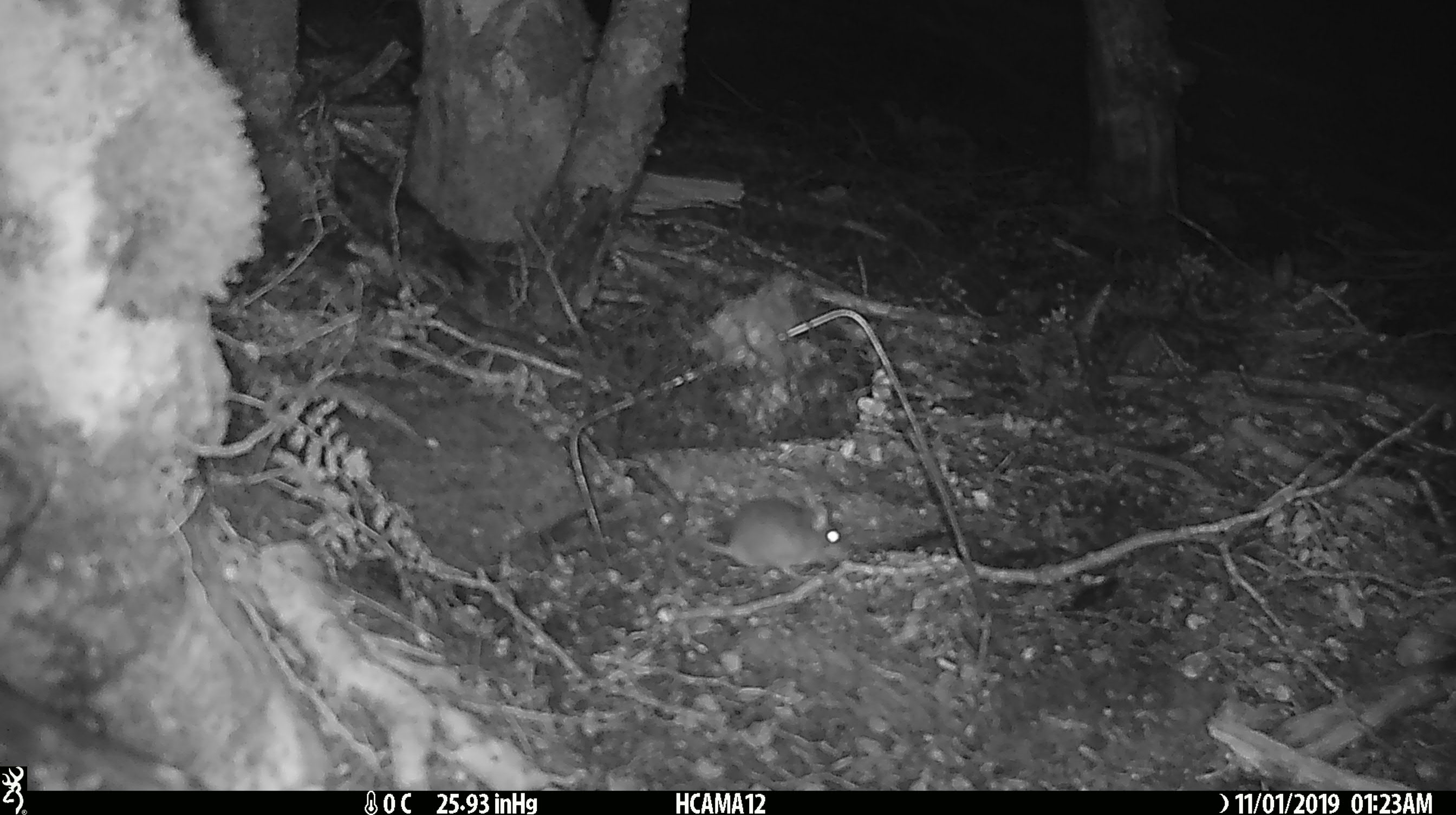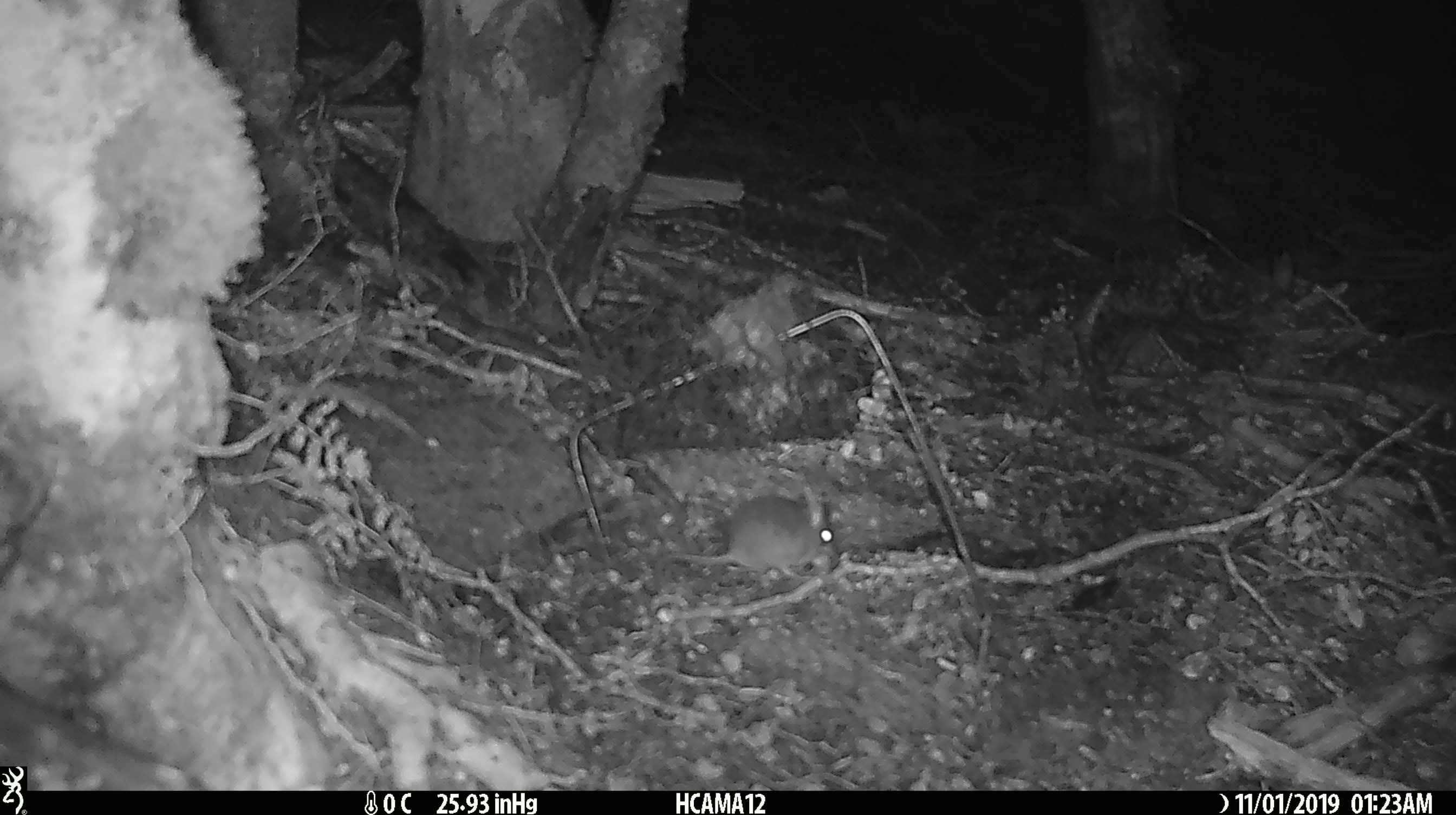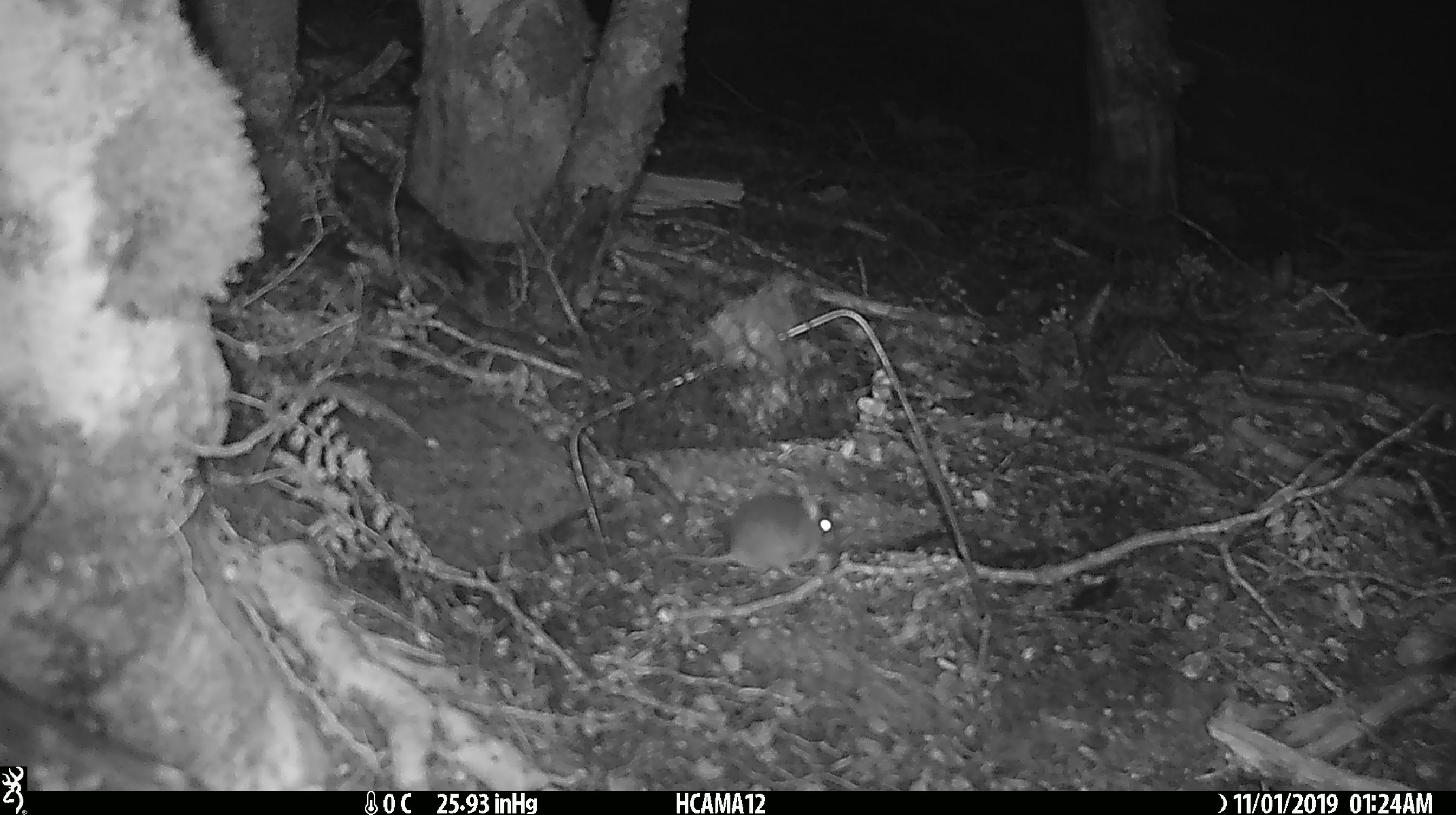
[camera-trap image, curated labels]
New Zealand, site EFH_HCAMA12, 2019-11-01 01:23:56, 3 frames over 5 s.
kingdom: Animalia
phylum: Chordata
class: Mammalia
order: Rodentia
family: Muridae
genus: Mus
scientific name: Mus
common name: mouse